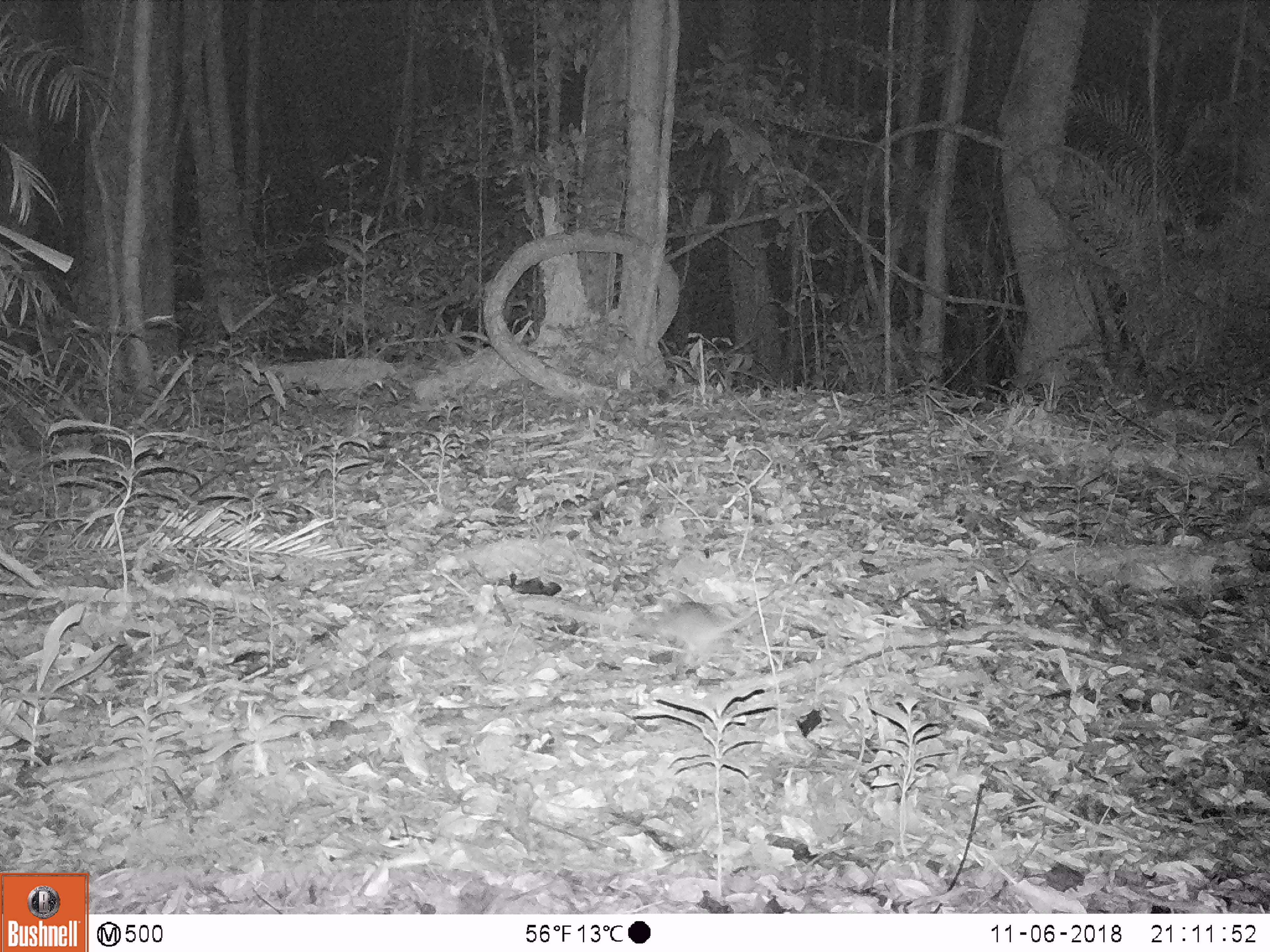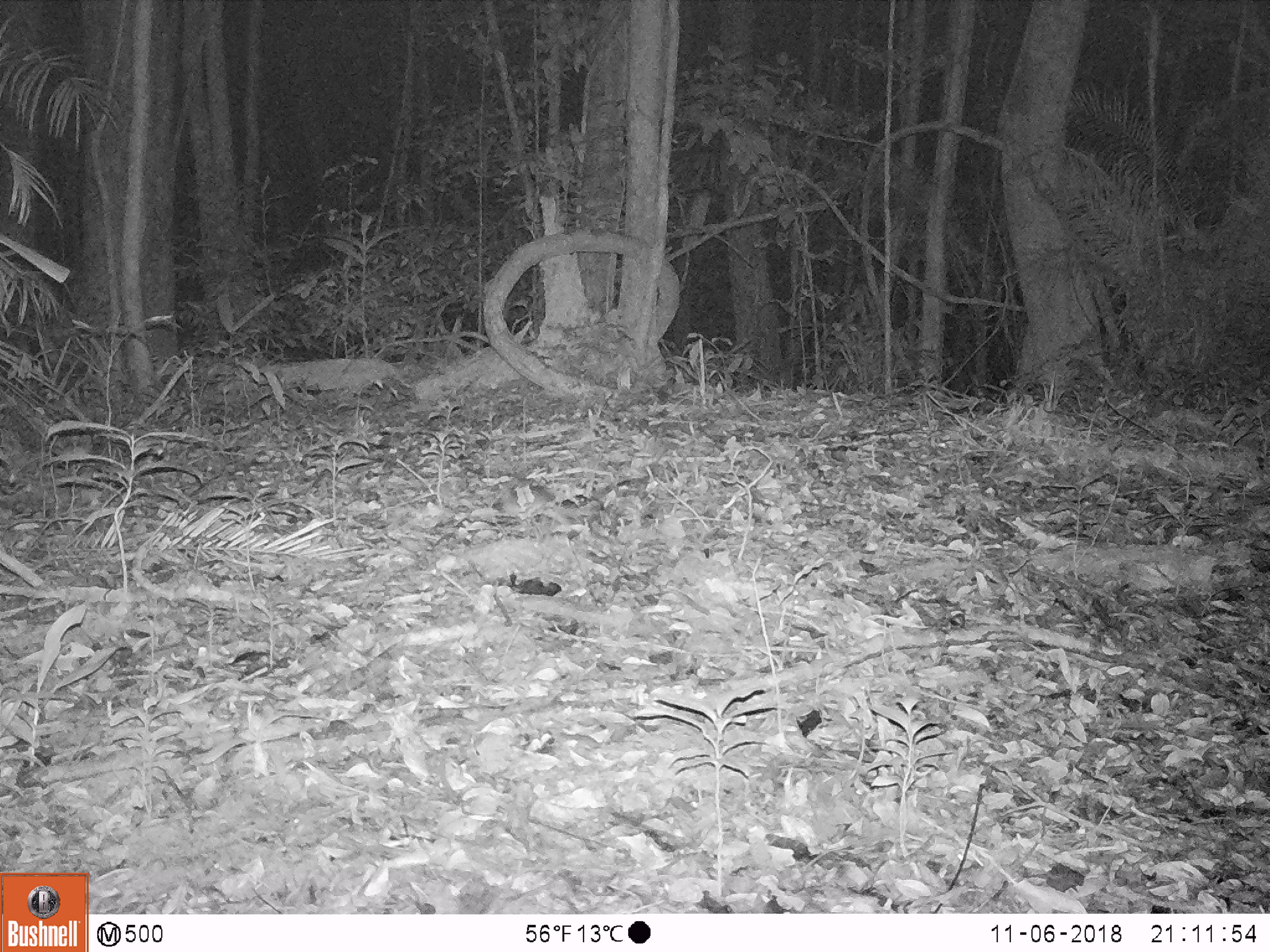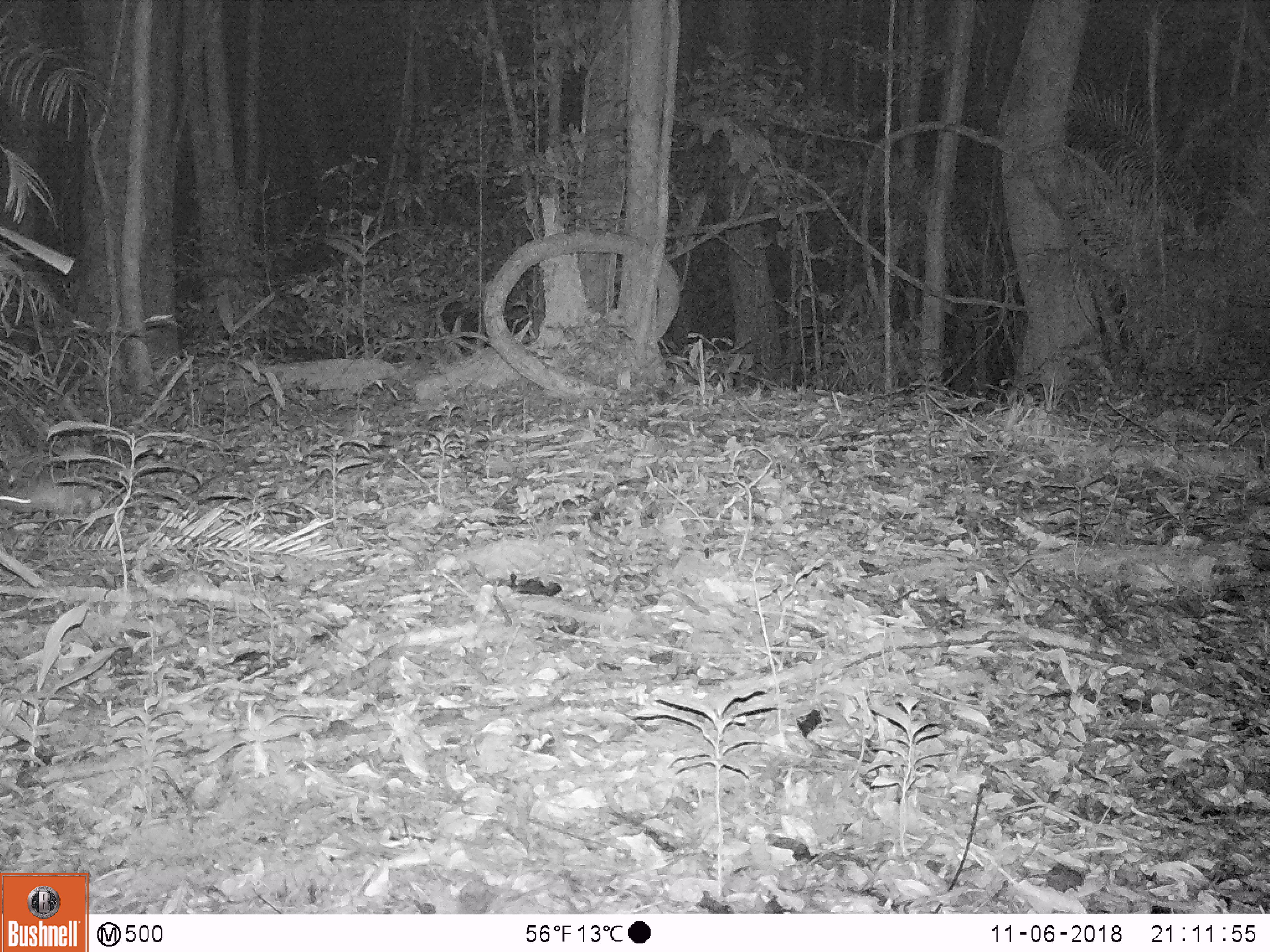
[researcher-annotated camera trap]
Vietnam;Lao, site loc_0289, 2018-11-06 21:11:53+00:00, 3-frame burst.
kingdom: Animalia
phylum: Chordata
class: Mammalia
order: Rodentia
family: Muridae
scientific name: Muridae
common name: old-world mice and rats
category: unidentified murid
Unidentified murid (old-world mice and rats) (Muridae). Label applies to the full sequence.